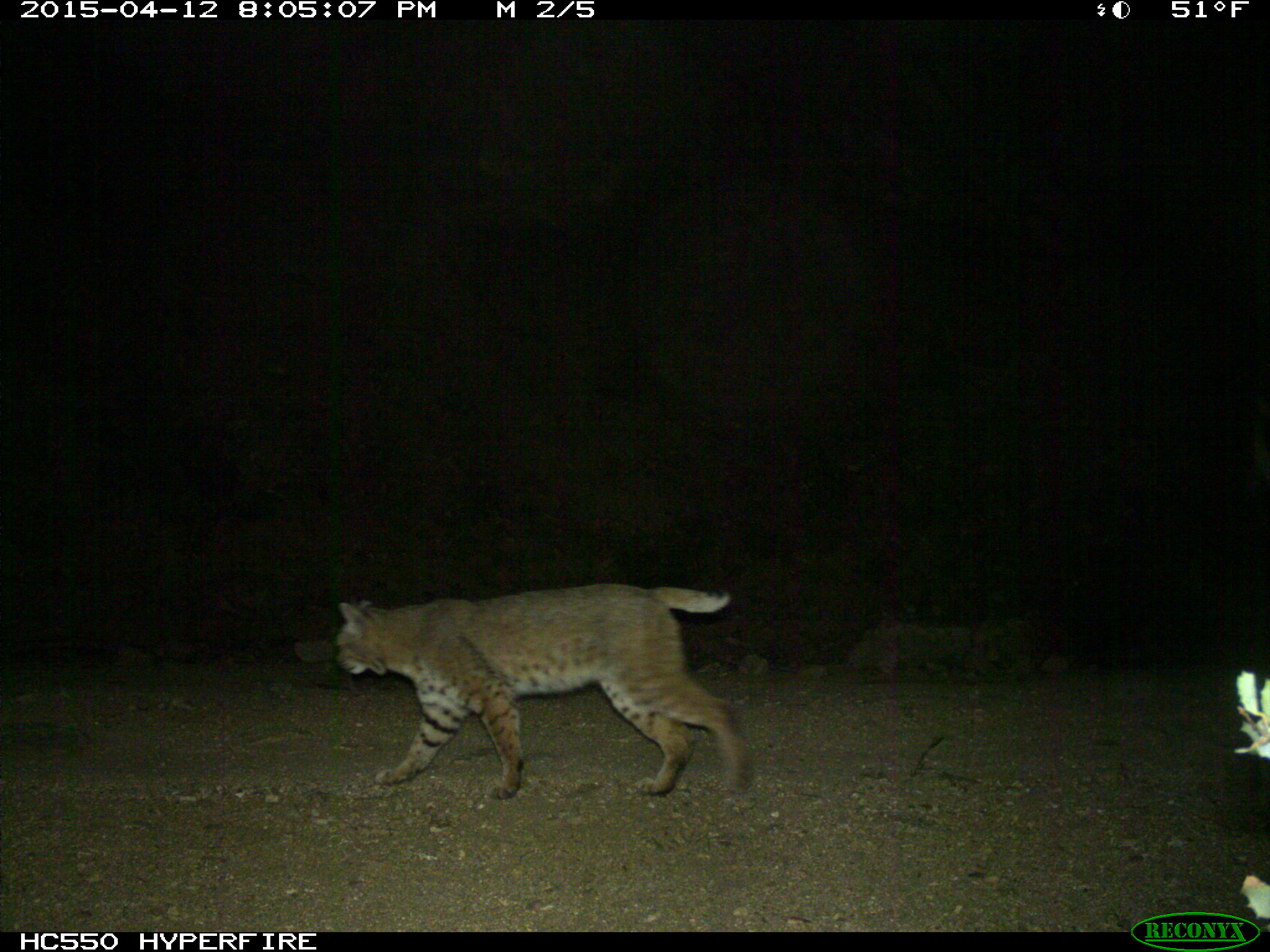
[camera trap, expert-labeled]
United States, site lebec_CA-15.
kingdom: Animalia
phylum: Chordata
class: Mammalia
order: Carnivora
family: Felidae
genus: Lynx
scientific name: Lynx rufus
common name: bobcat